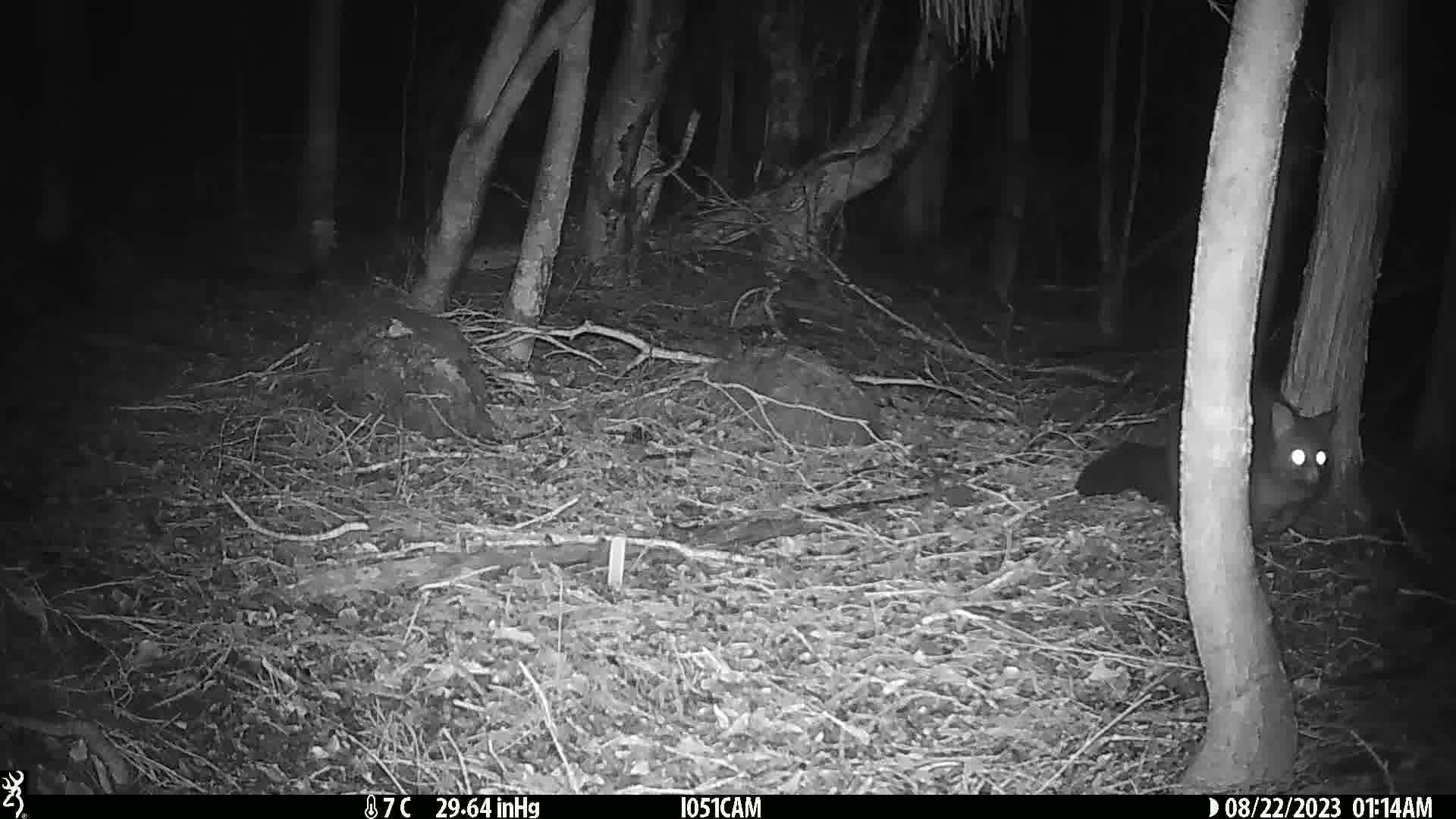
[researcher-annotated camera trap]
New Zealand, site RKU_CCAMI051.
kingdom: Animalia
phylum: Chordata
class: Mammalia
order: Diprotodontia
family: Phalangeridae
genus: Trichosurus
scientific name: Trichosurus vulpecula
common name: common brushtail possum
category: possum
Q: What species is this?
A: Possum (common brushtail possum) (Trichosurus vulpecula).